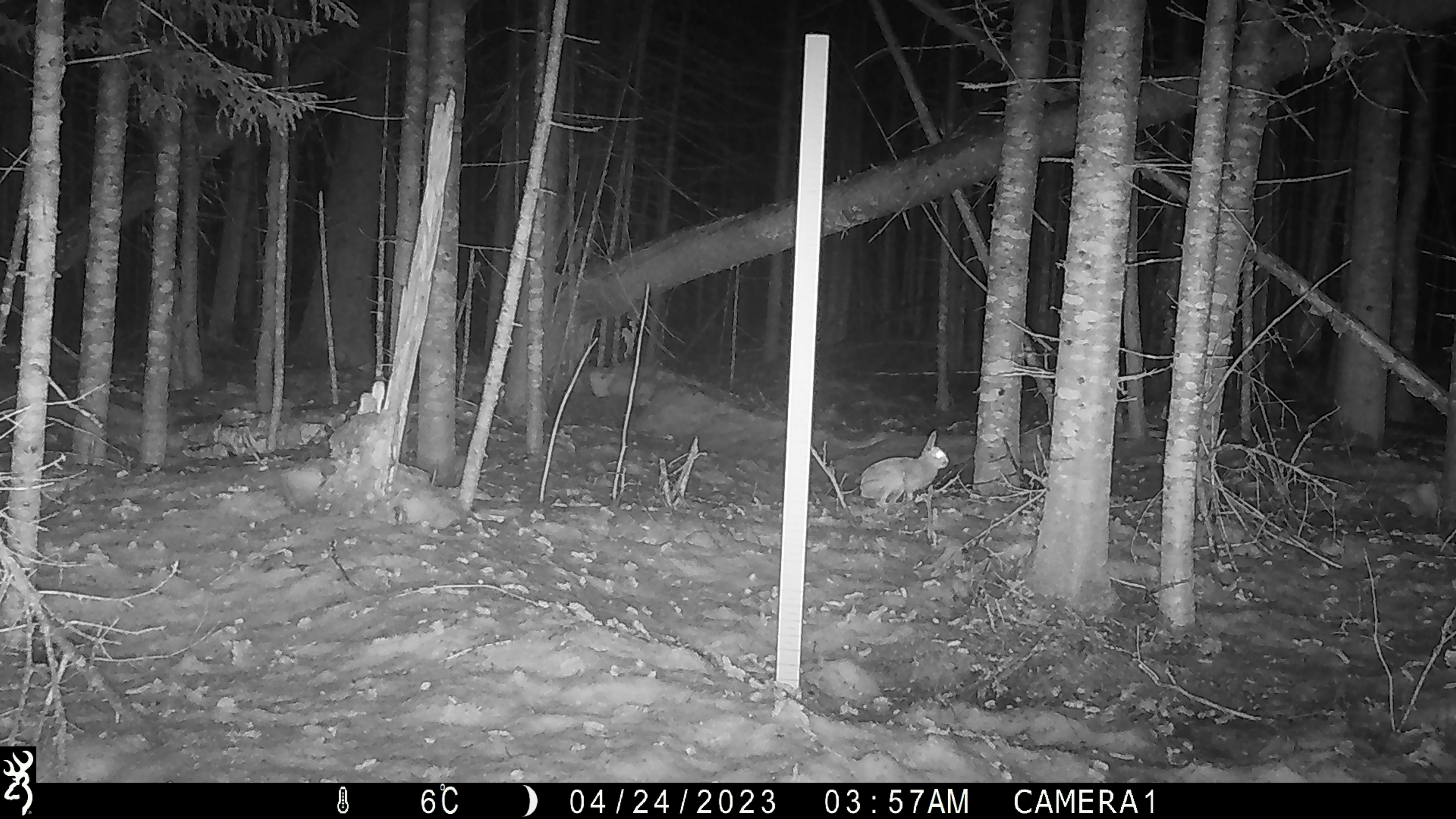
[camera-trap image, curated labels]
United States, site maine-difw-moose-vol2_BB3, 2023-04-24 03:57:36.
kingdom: Animalia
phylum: Chordata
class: Mammalia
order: Lagomorpha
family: Leporidae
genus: Lepus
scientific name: Lepus americanus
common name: snowshoe hare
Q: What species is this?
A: Snowshoe hare (Lepus americanus).